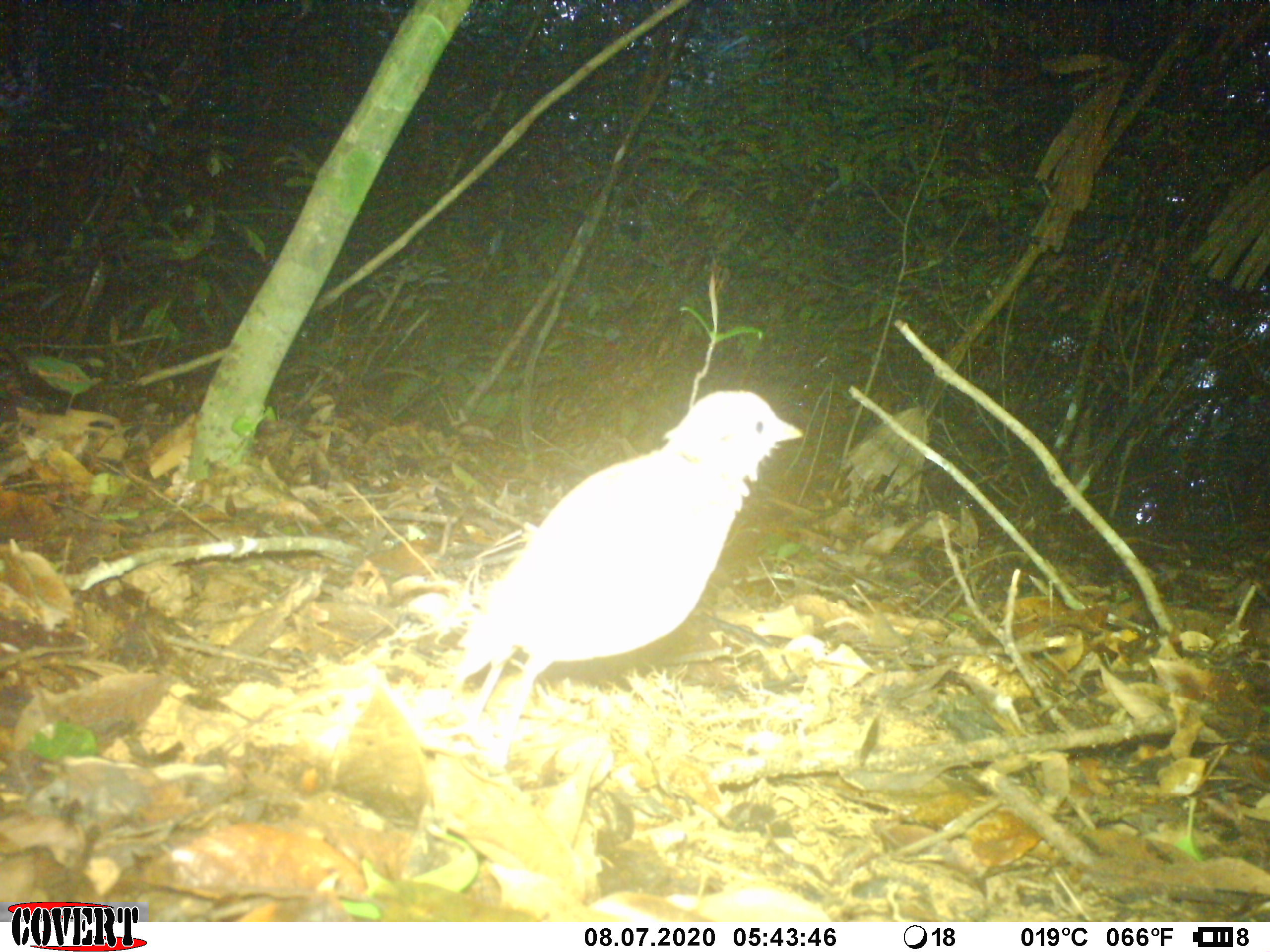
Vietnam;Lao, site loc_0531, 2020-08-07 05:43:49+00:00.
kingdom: Animalia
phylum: Chordata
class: Aves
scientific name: Aves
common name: bird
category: unidentified bird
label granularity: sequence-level